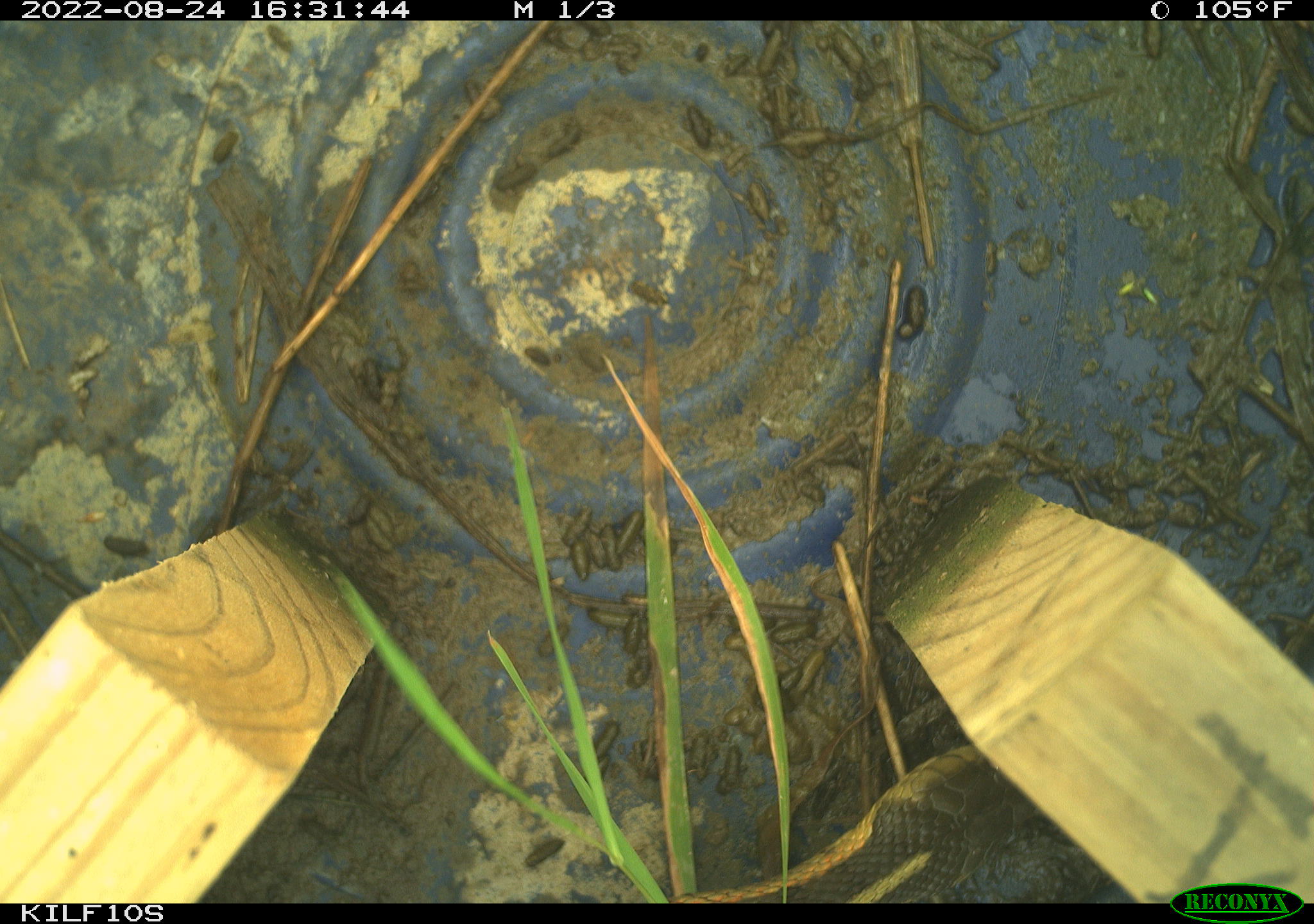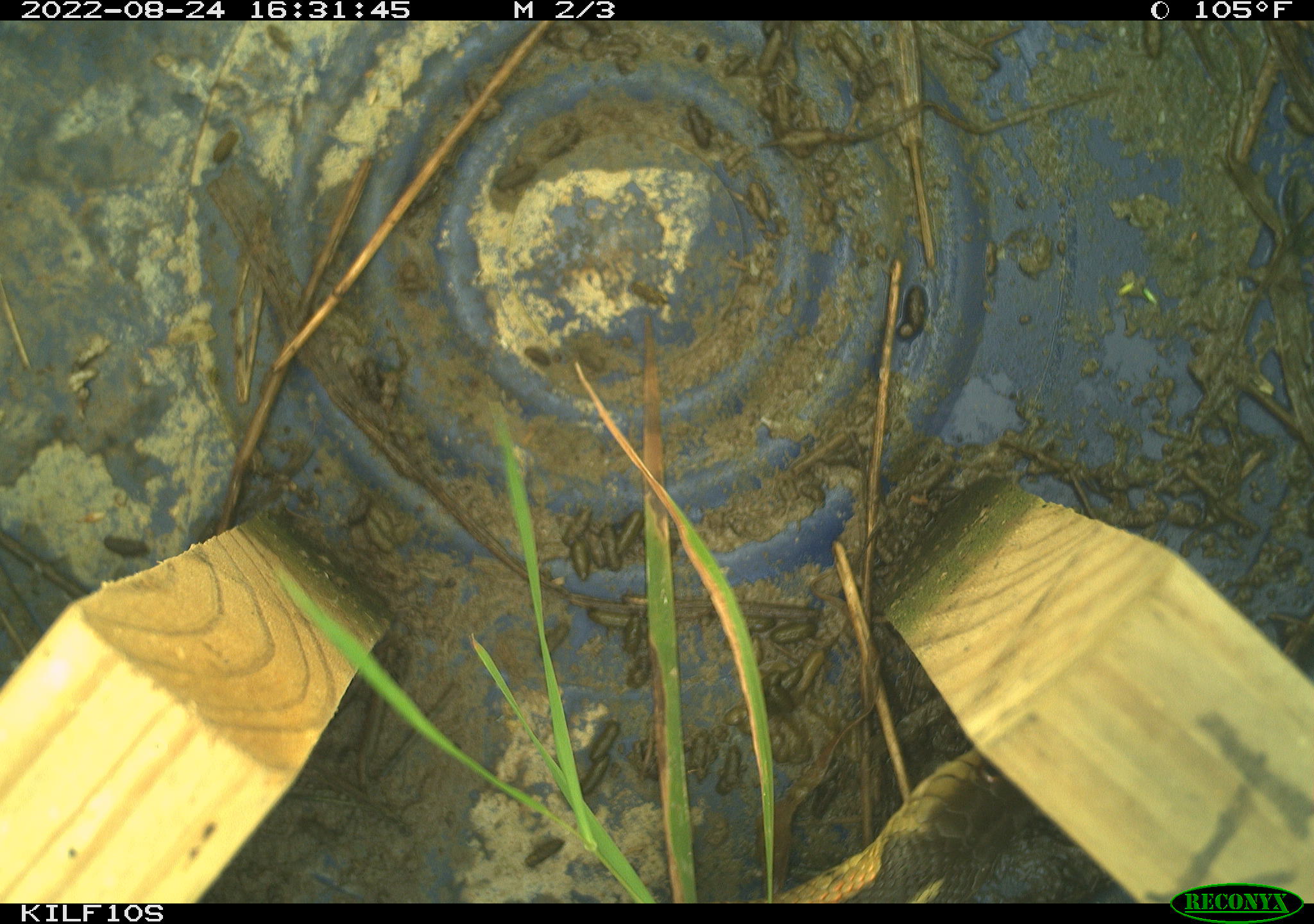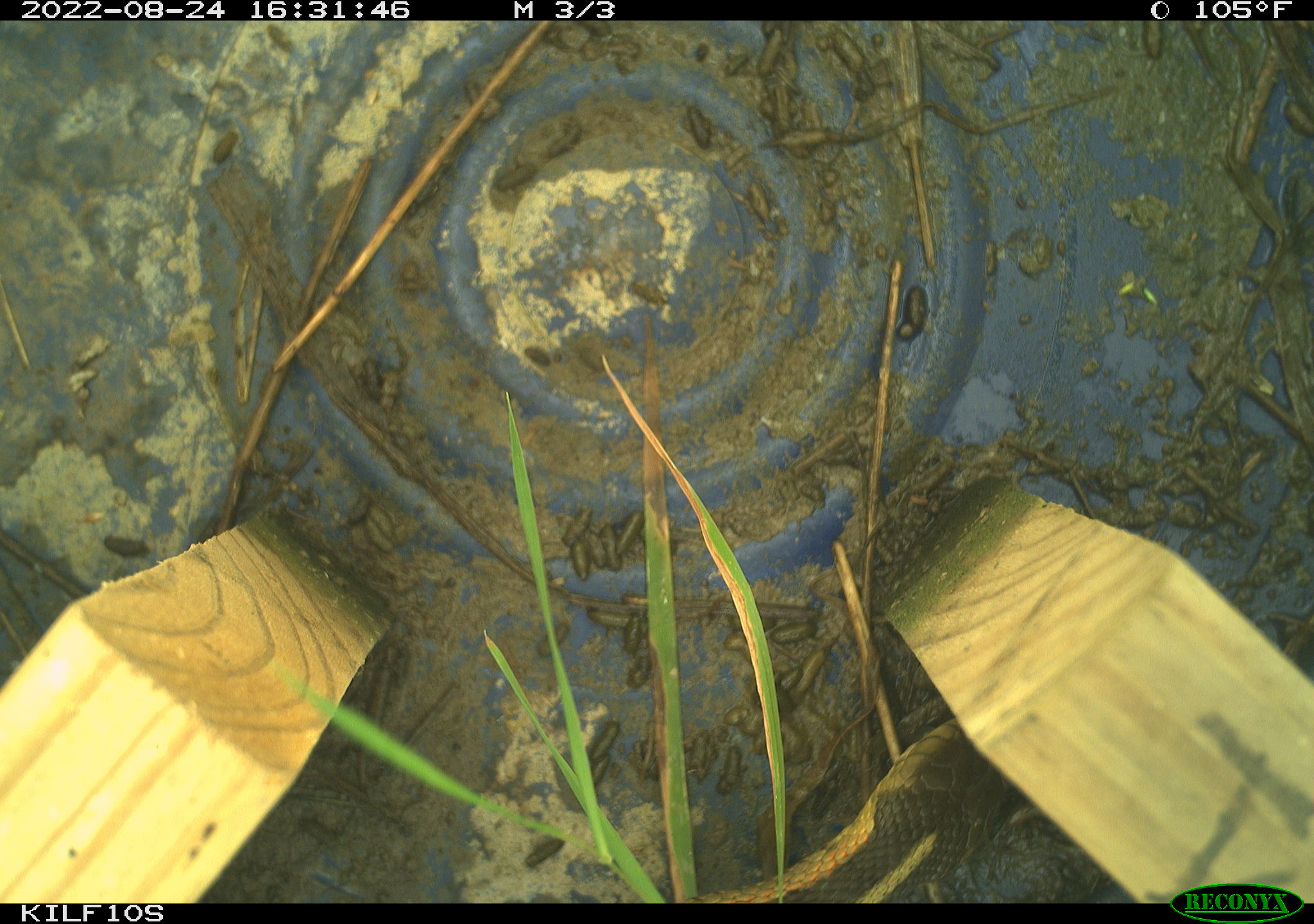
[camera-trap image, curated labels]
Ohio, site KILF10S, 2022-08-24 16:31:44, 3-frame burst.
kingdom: Animalia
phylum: Chordata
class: Reptilia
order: Squamata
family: Colubridae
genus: Thamnophis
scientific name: Thamnophis sirtalis sirtalis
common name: eastern gartersnake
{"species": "eastern gartersnake (Thamnophis sirtalis sirtalis)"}